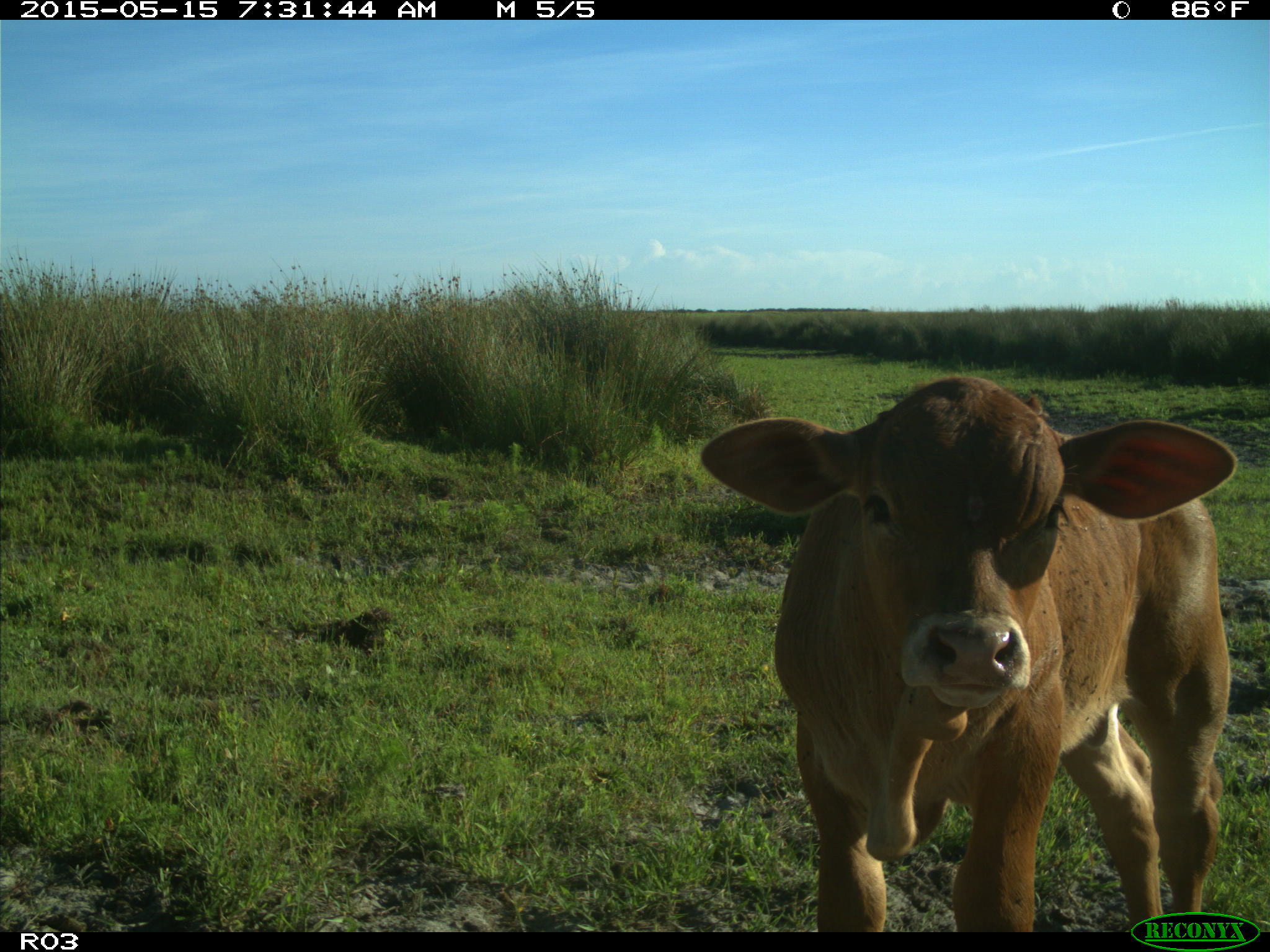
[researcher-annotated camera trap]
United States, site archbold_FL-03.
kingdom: Animalia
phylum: Chordata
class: Mammalia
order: Artiodactyla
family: Bovidae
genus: Bos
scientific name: Bos taurus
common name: domestic cow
Bos taurus (domestic cow).